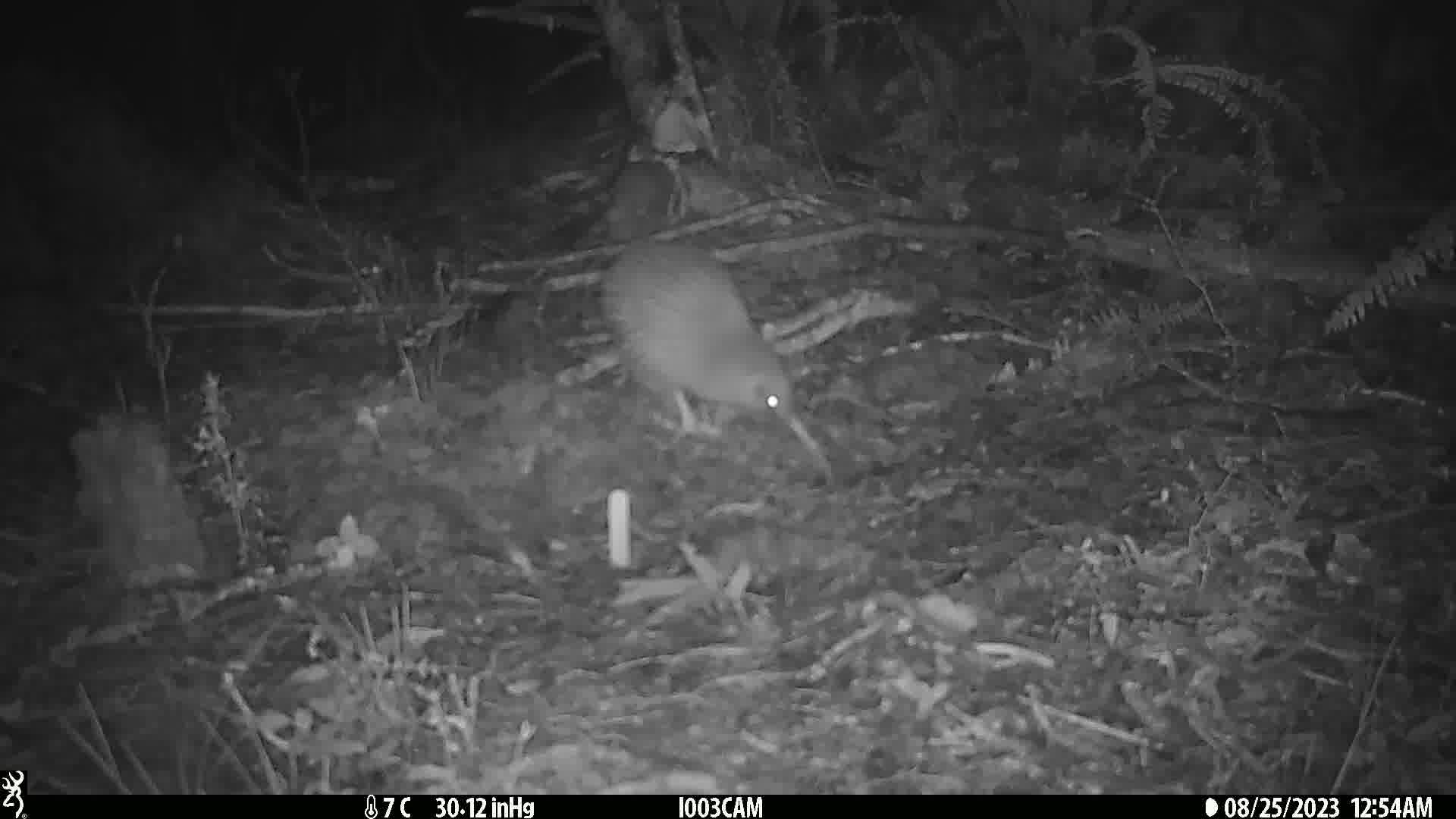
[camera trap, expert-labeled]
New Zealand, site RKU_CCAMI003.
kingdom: Animalia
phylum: Chordata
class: Aves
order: Apterygiformes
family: Apterygidae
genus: Apteryx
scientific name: Apteryx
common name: kiwi